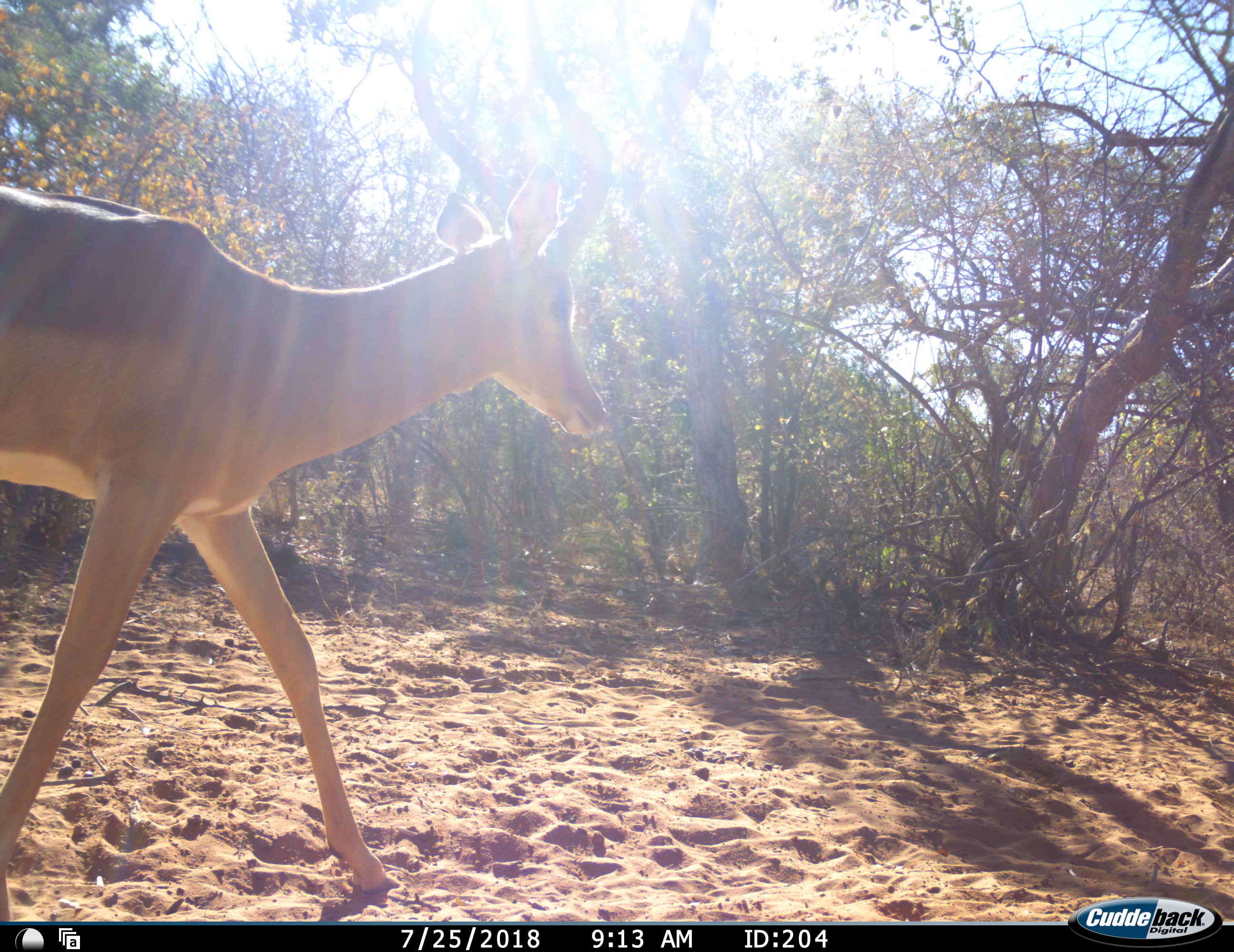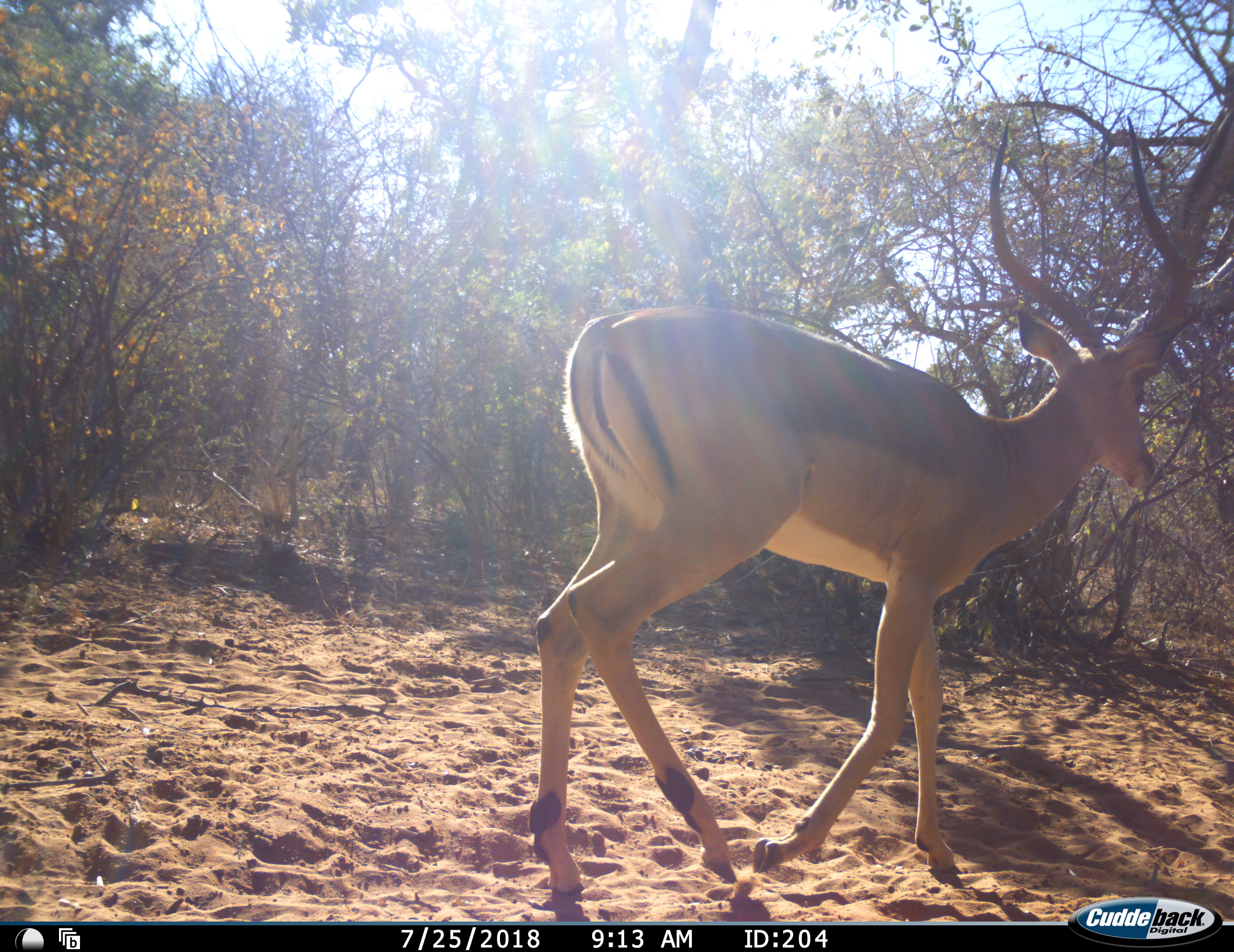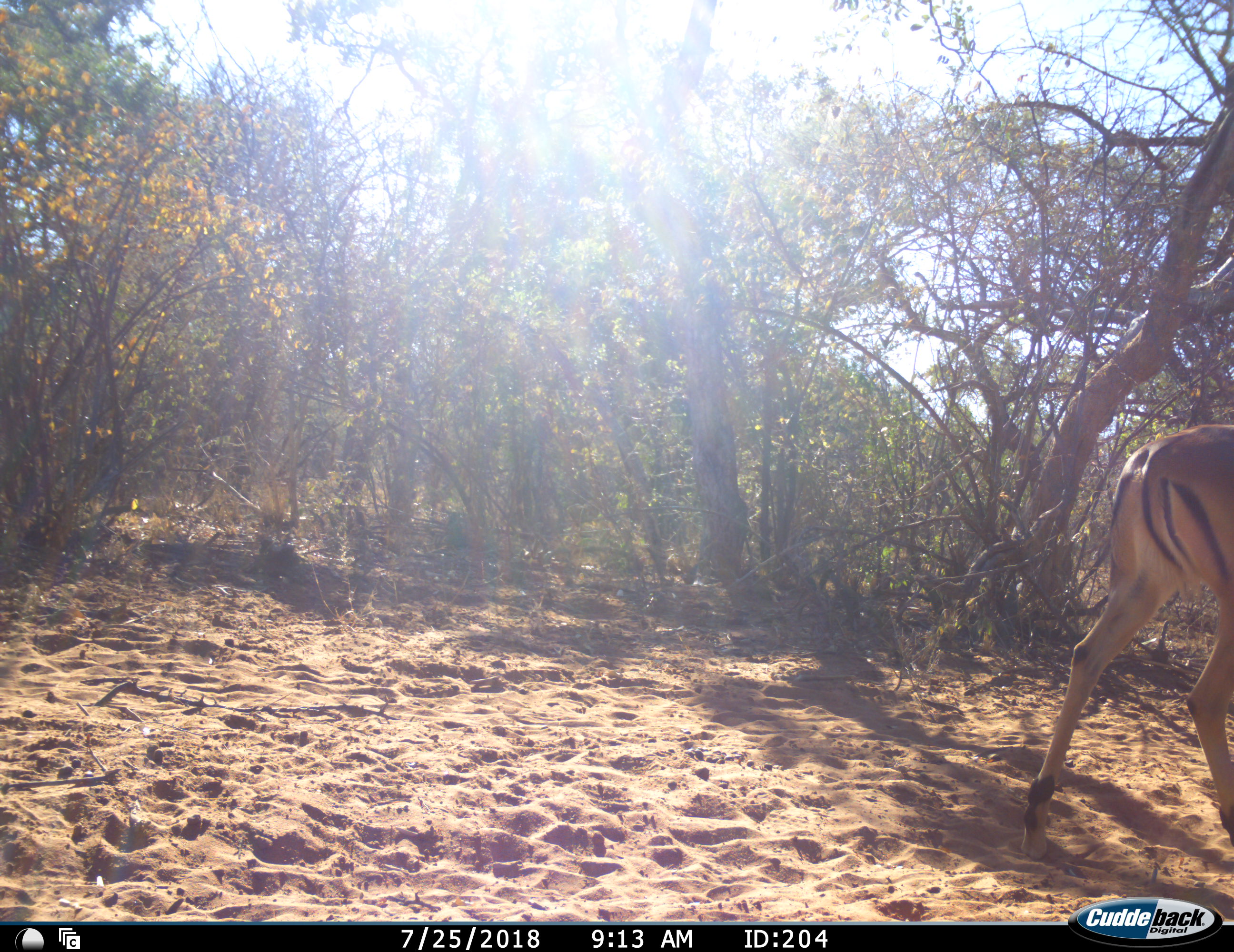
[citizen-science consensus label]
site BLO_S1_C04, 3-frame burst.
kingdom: Animalia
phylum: Chordata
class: Mammalia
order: Artiodactyla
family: Bovidae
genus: Aepyceros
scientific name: Aepyceros melampus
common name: impala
Impala (Aepyceros melampus), count 1. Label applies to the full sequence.